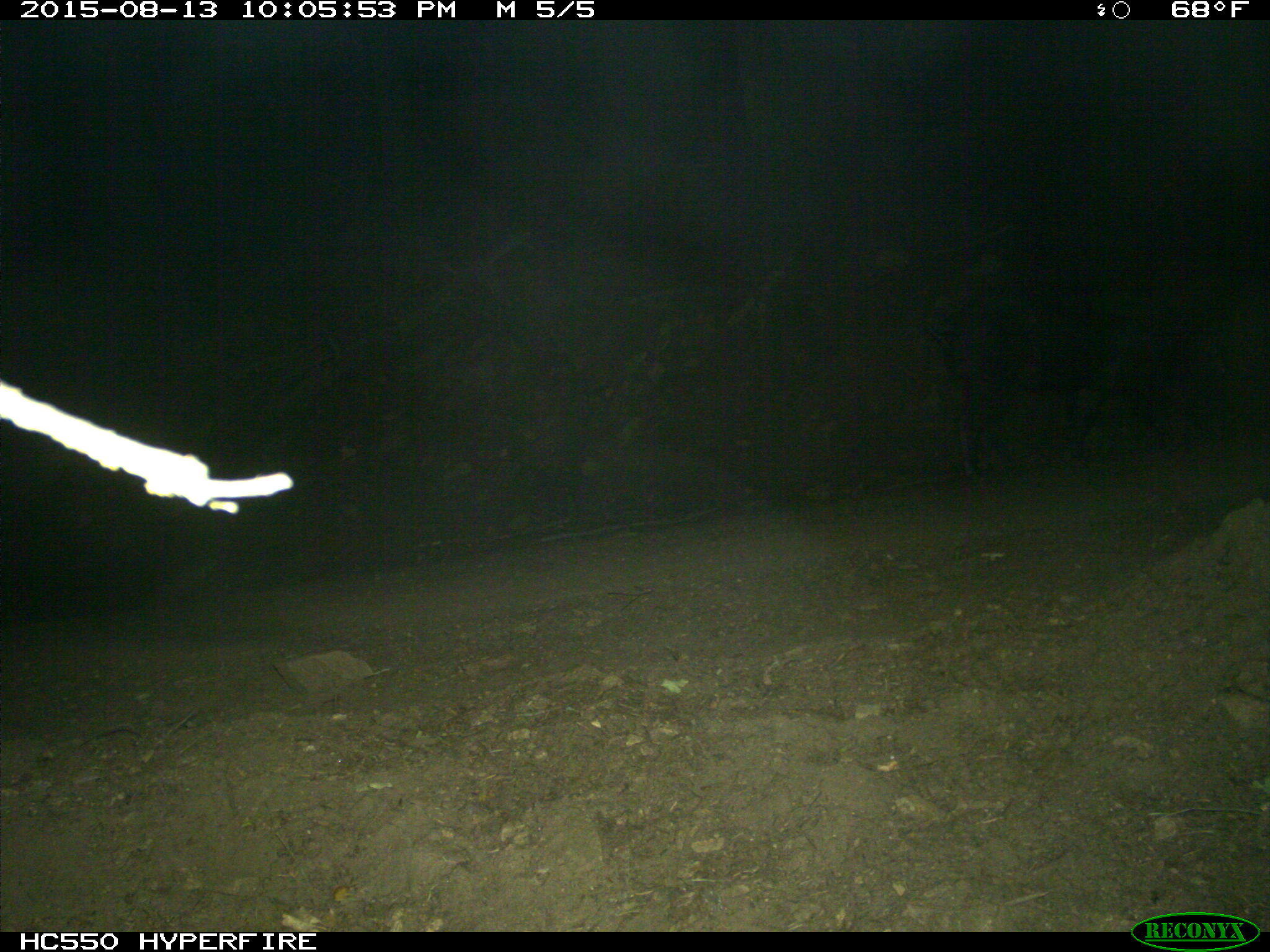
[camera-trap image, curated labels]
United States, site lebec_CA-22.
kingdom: Animalia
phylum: Chordata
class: Mammalia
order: Artiodactyla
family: Suidae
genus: Sus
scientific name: Sus scrofa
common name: wild boar